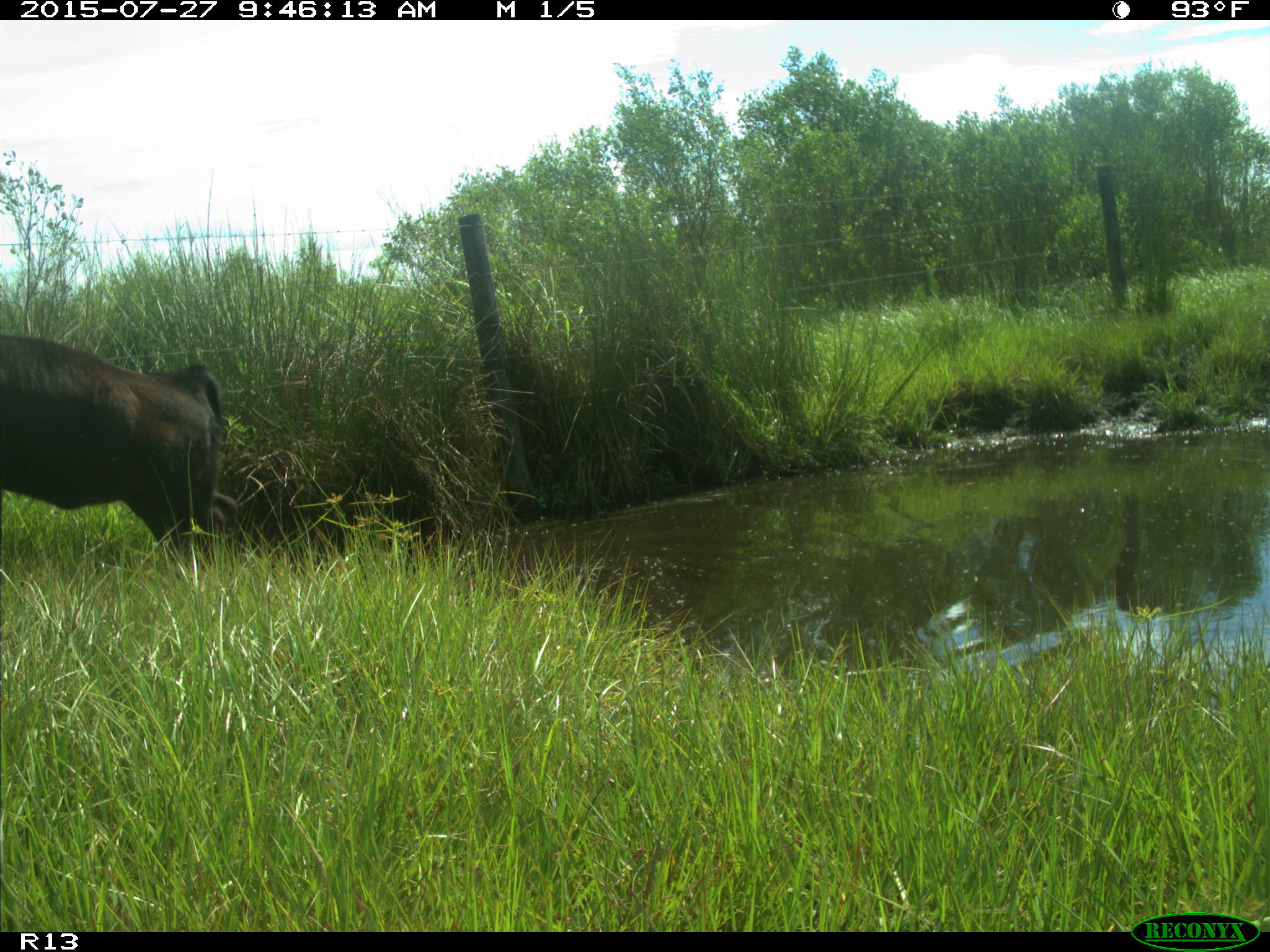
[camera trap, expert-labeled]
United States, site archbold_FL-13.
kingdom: Animalia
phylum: Chordata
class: Mammalia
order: Artiodactyla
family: Bovidae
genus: Bos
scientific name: Bos taurus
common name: domestic cow